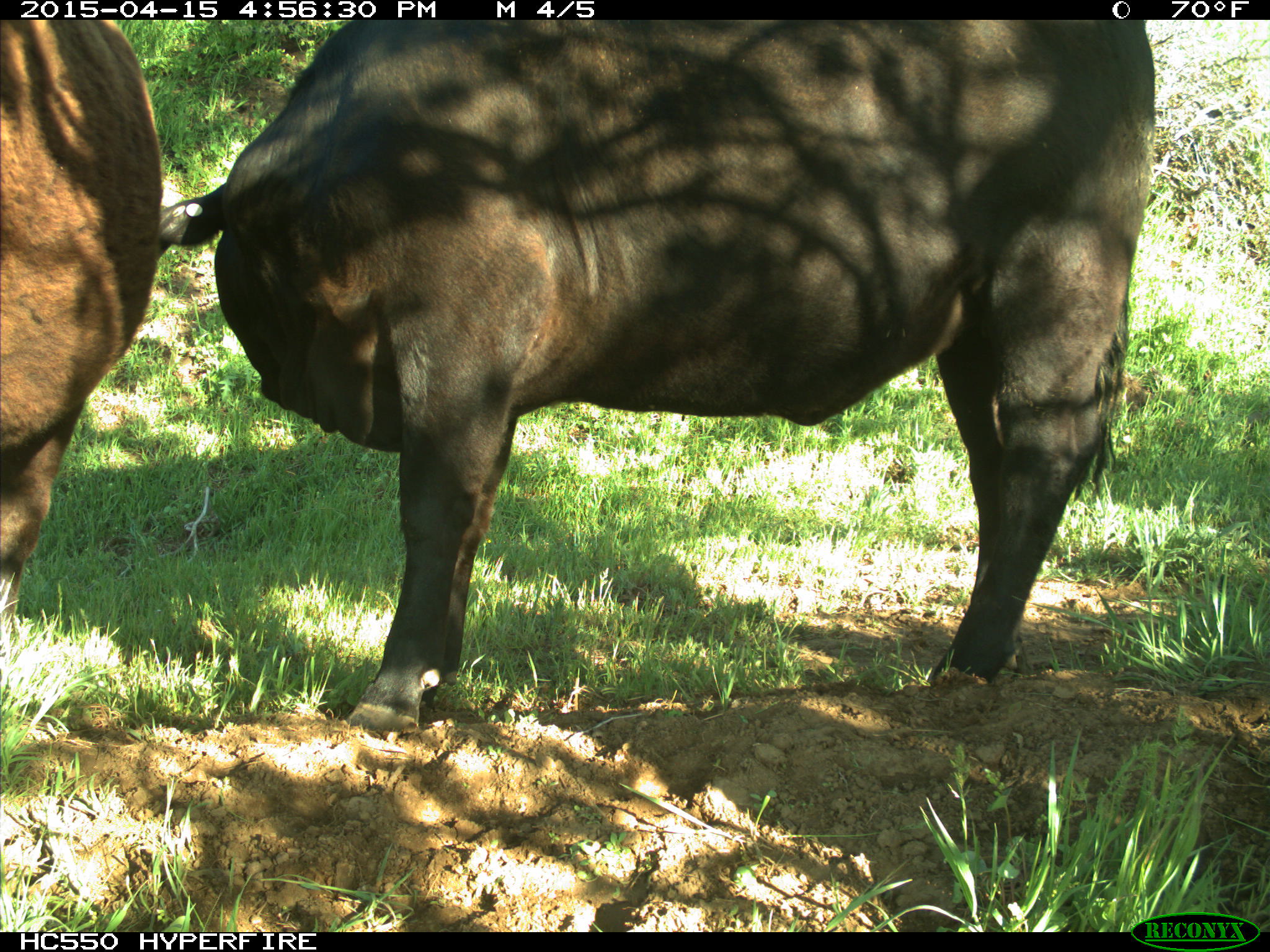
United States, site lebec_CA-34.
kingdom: Animalia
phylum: Chordata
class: Mammalia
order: Artiodactyla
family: Bovidae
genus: Bos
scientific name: Bos taurus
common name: domestic cow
Bos taurus (domestic cow).